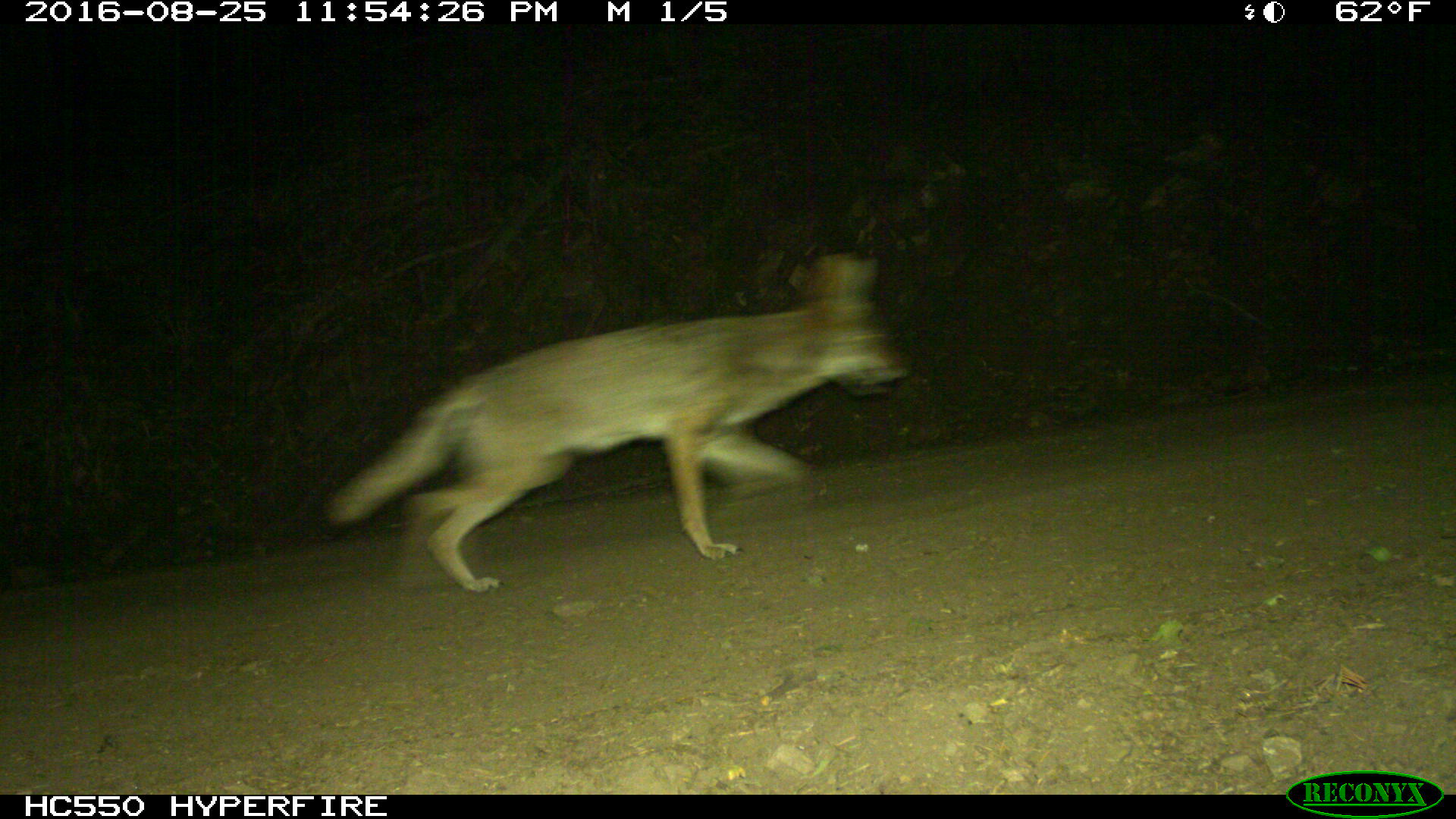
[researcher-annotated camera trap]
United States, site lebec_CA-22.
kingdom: Animalia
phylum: Chordata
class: Mammalia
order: Carnivora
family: Canidae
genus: Canis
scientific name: Canis latrans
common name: coyote